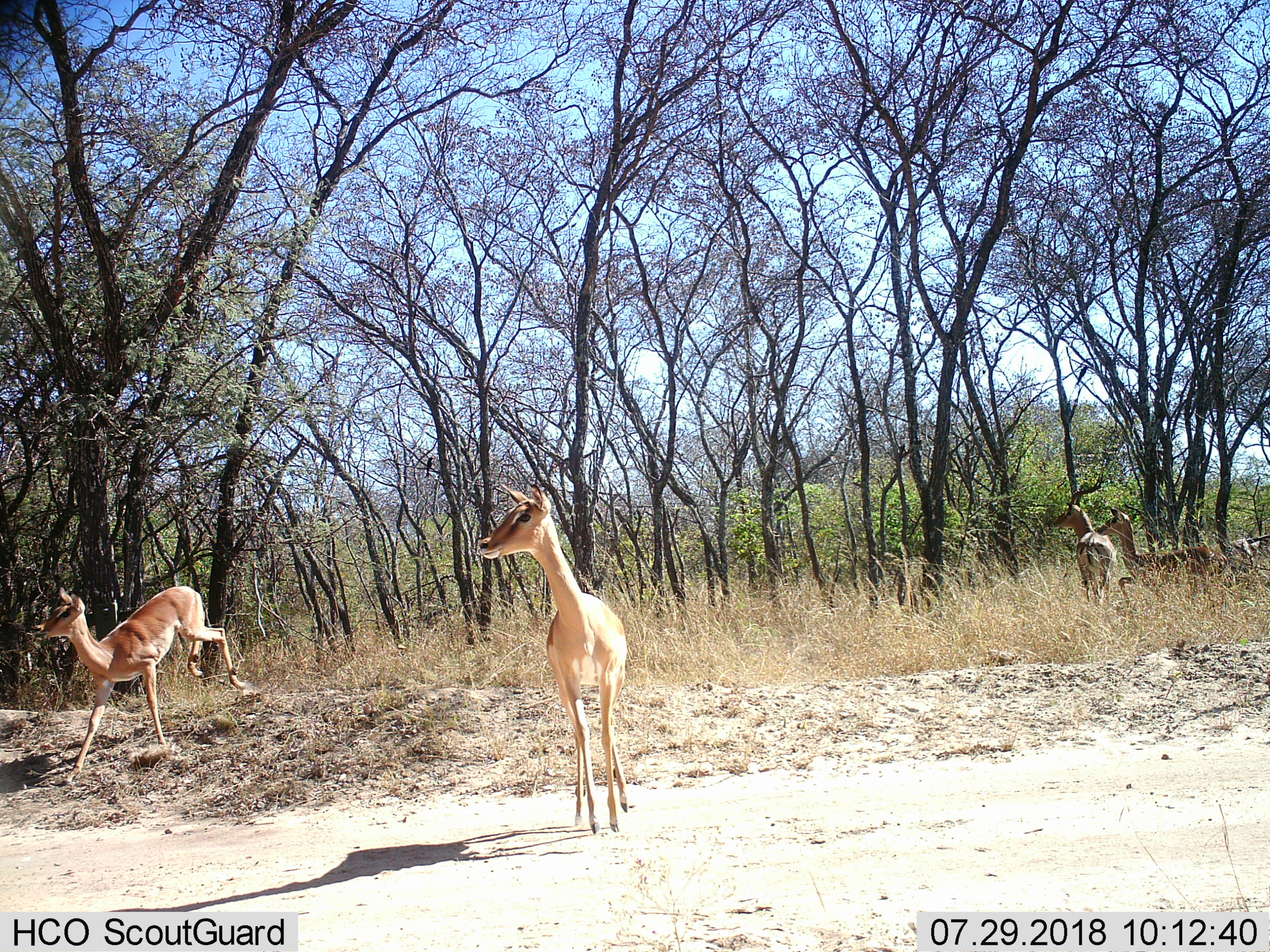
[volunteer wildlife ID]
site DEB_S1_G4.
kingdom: Animalia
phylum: Chordata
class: Mammalia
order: Artiodactyla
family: Bovidae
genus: Aepyceros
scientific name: Aepyceros melampus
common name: impala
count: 4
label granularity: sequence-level